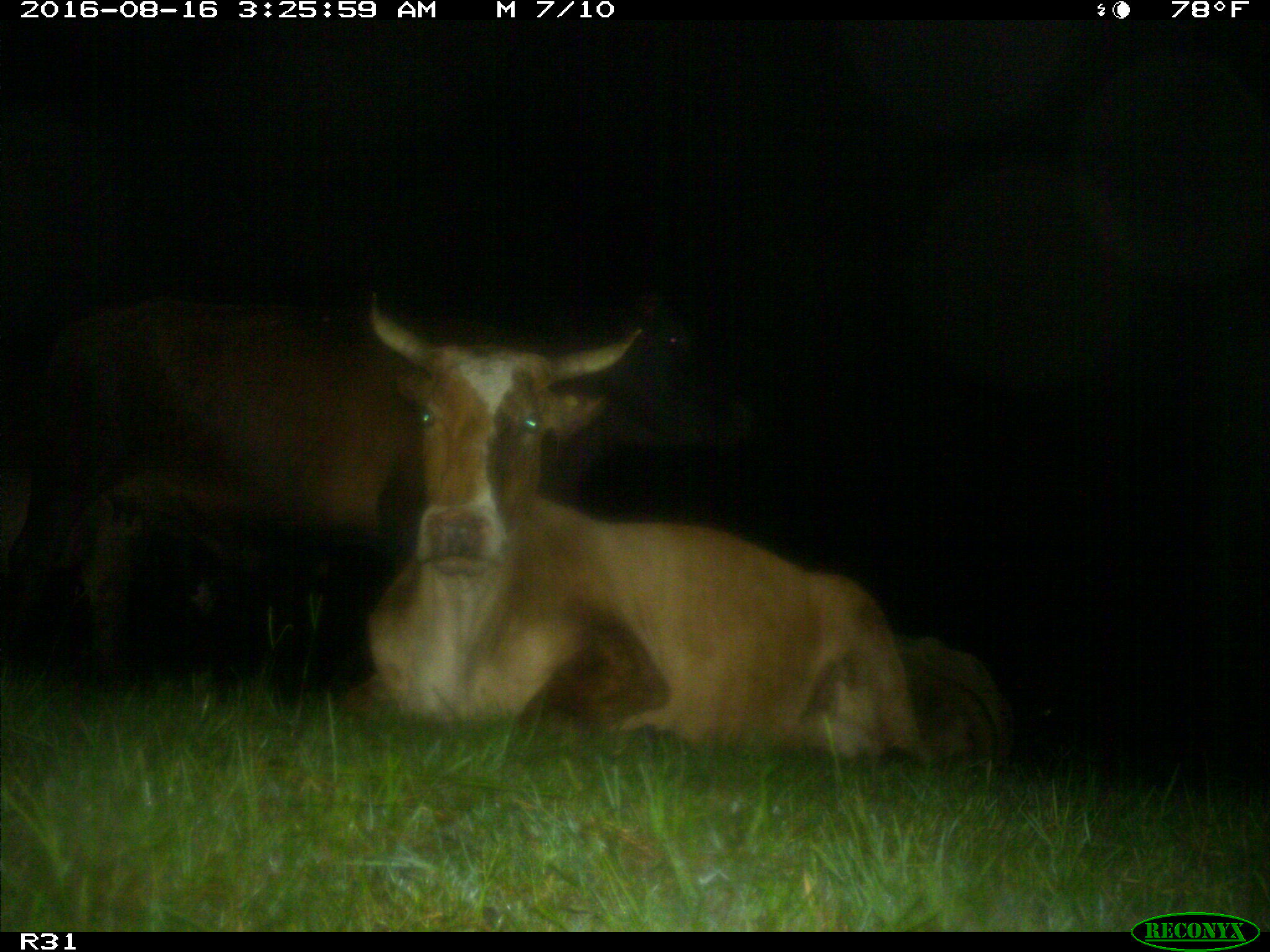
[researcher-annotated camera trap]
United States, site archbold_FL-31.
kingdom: Animalia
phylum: Chordata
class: Mammalia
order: Artiodactyla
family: Bovidae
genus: Bos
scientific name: Bos taurus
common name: domestic cow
Bos taurus (domestic cow).